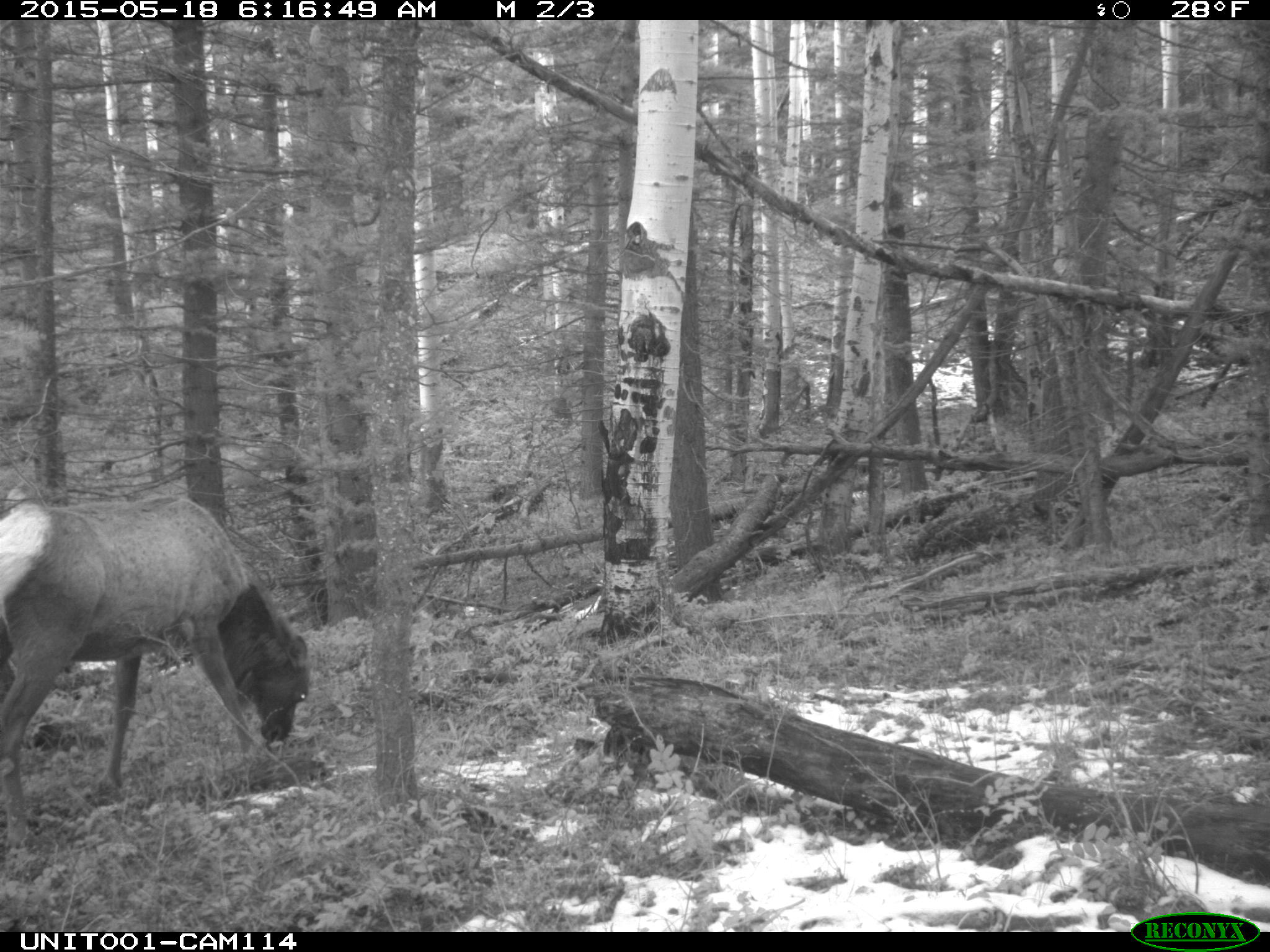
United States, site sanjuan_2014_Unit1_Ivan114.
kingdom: Animalia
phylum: Chordata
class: Mammalia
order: Artiodactyla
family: Cervidae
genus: Cervus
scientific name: Cervus elaphus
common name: red deer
Cervus elaphus (red deer).